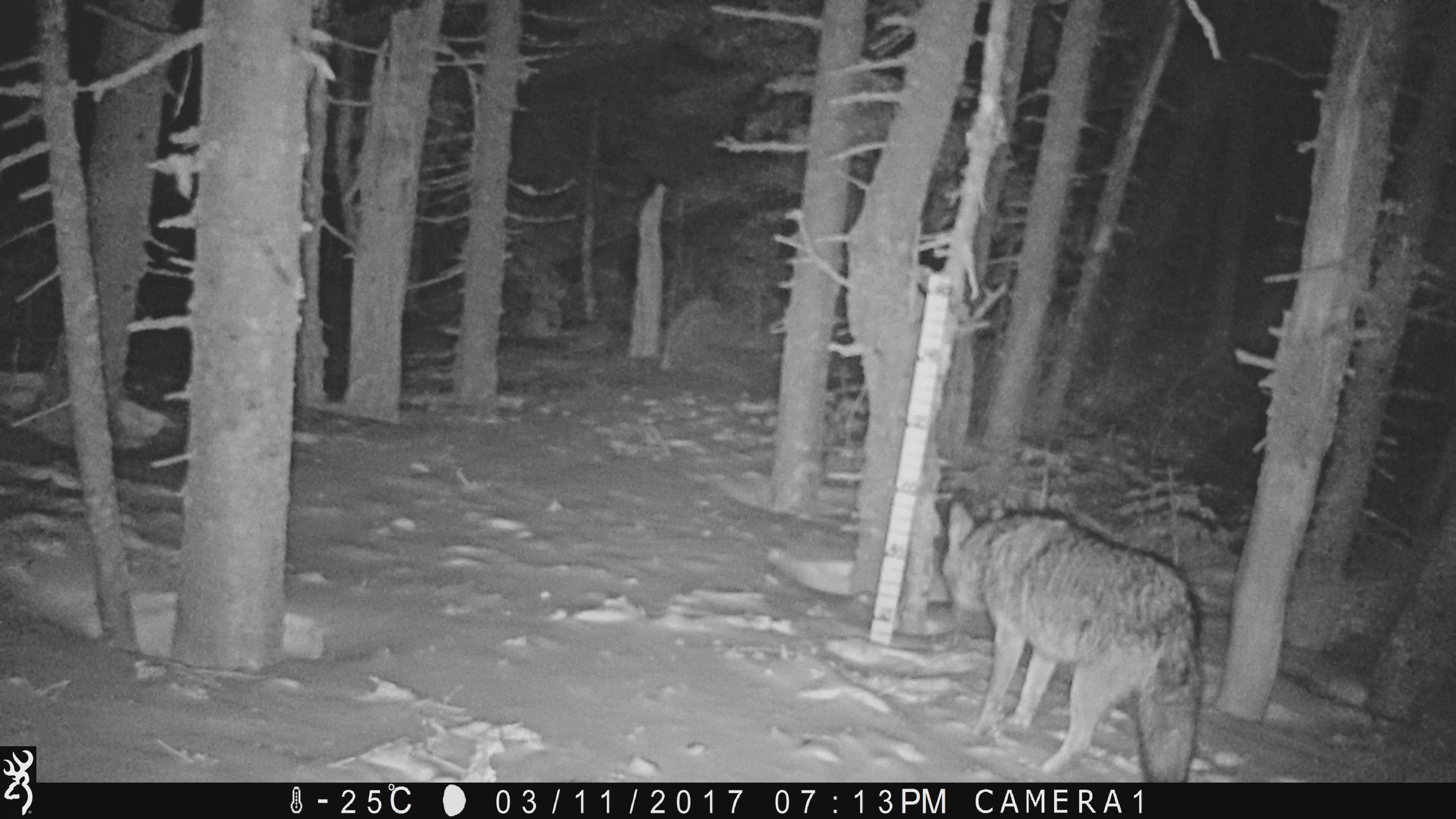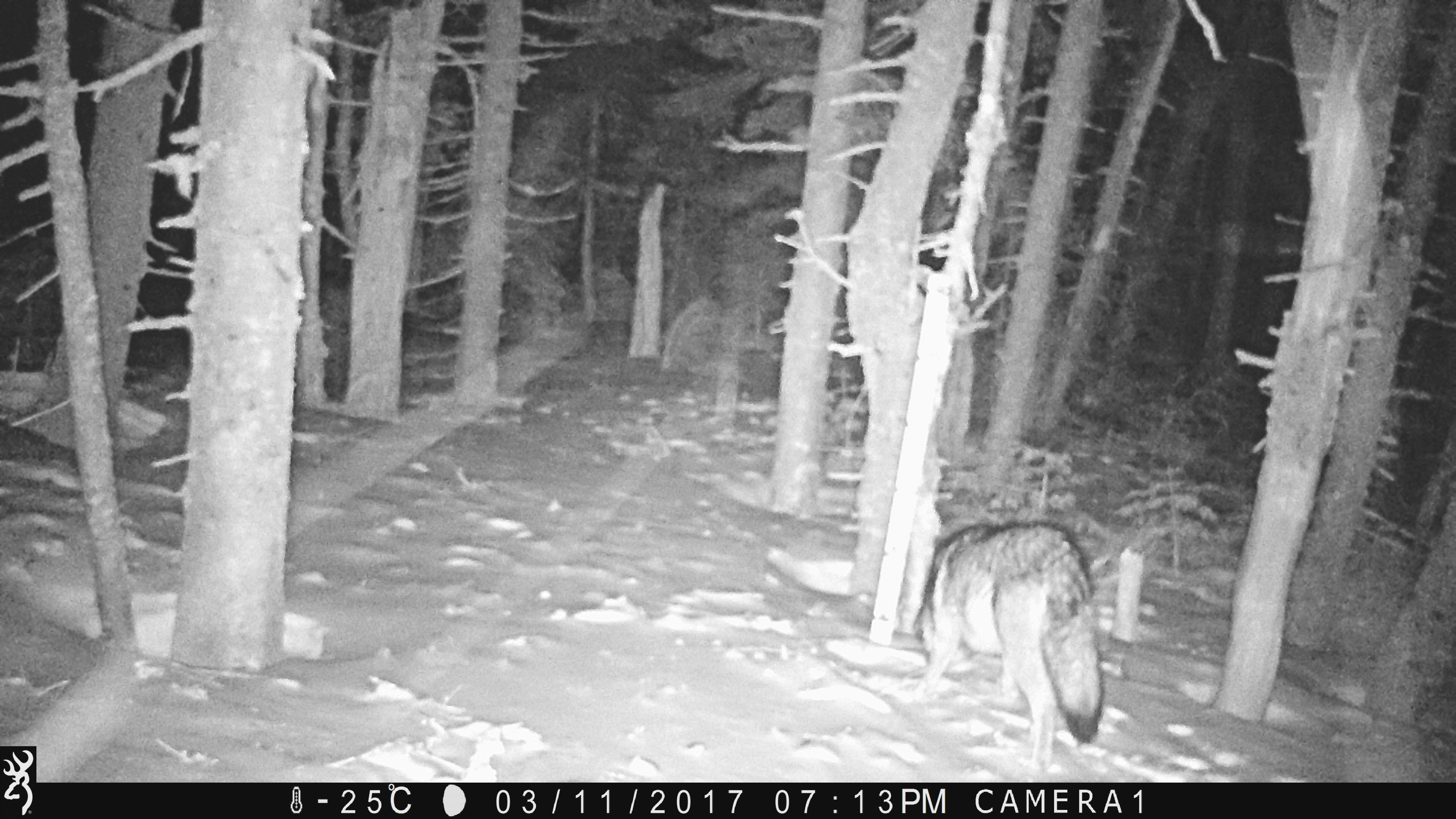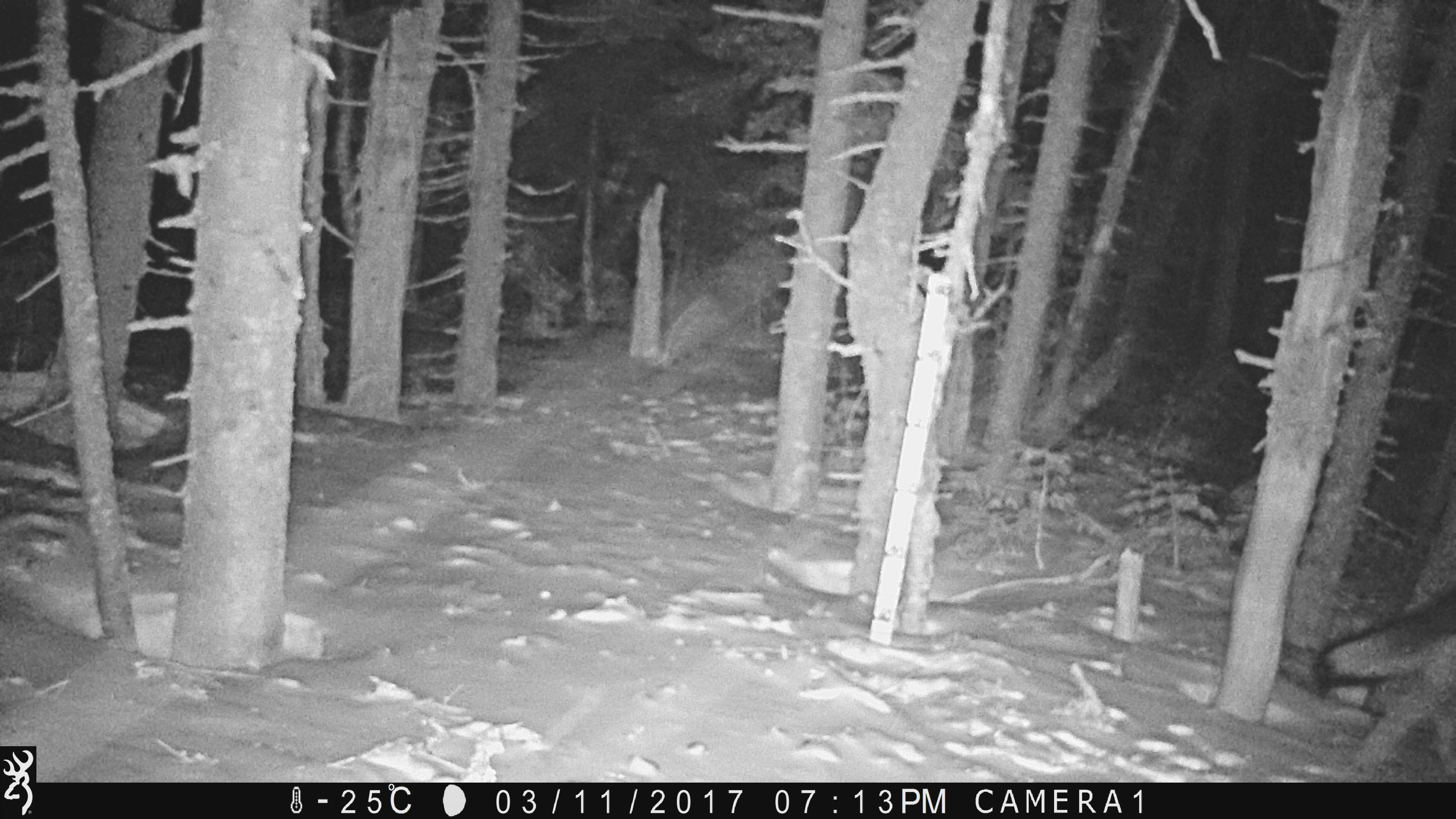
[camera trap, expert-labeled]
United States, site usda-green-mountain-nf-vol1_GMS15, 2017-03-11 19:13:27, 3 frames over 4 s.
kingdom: Animalia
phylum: Chordata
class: Mammalia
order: Carnivora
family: Canidae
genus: Canis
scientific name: Canis latrans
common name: coyote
Coyote (Canis latrans).